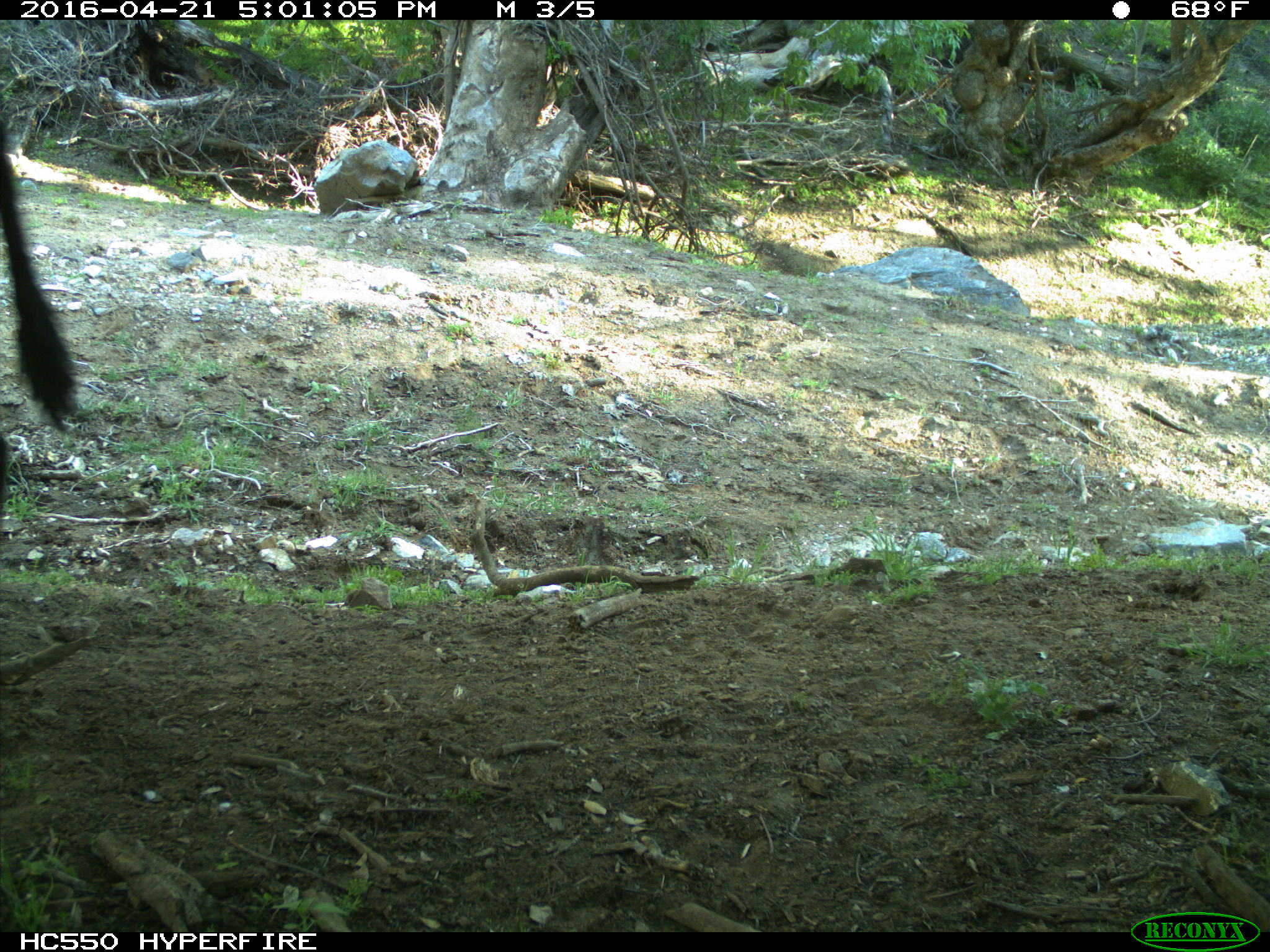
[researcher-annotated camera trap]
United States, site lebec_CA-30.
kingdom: Animalia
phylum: Chordata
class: Mammalia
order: Artiodactyla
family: Bovidae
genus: Bos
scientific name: Bos taurus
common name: domestic cow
Bos taurus (domestic cow).